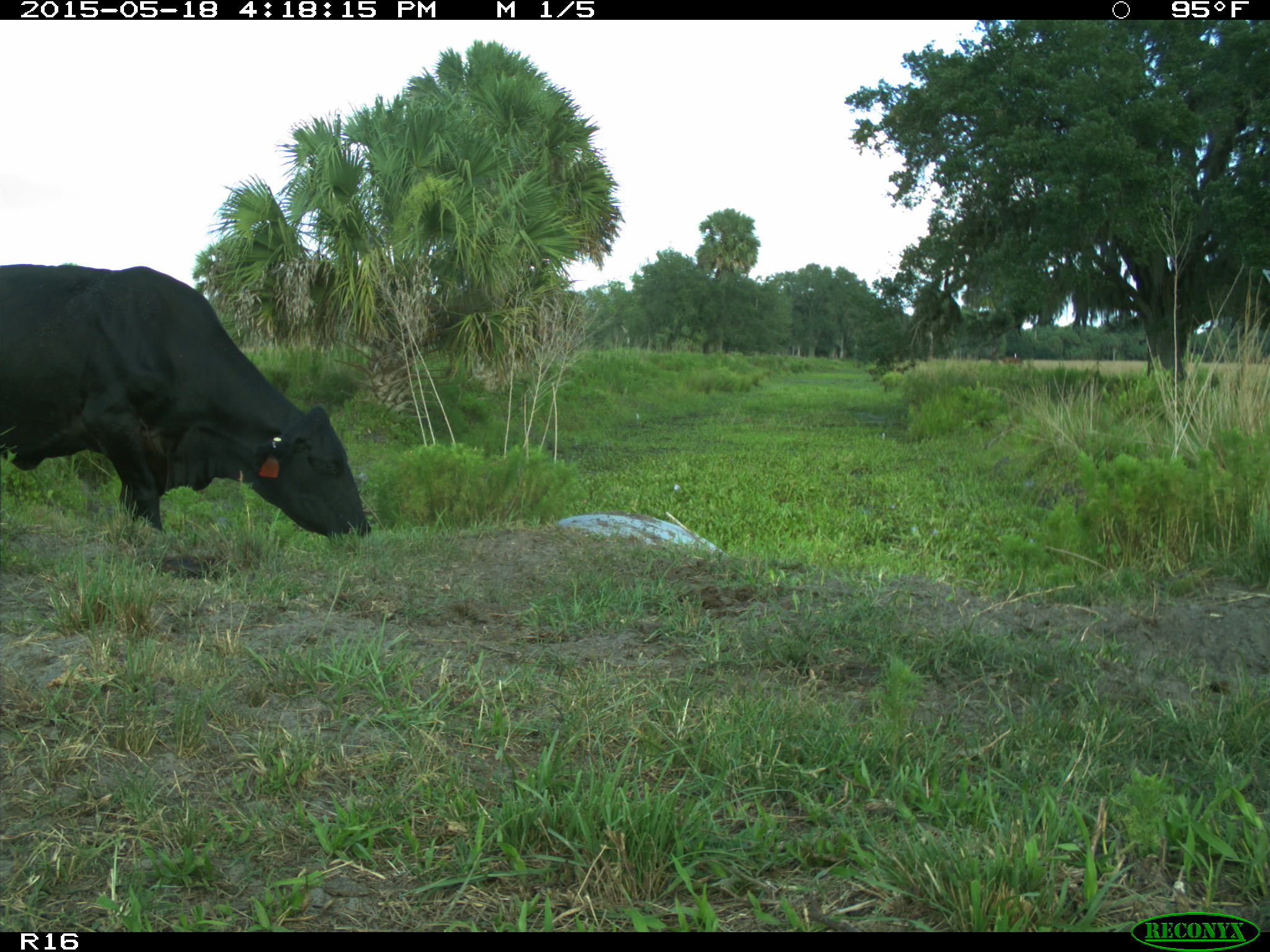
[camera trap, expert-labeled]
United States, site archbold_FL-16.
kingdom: Animalia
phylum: Chordata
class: Mammalia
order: Artiodactyla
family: Bovidae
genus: Bos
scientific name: Bos taurus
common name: domestic cow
Bos taurus (domestic cow).